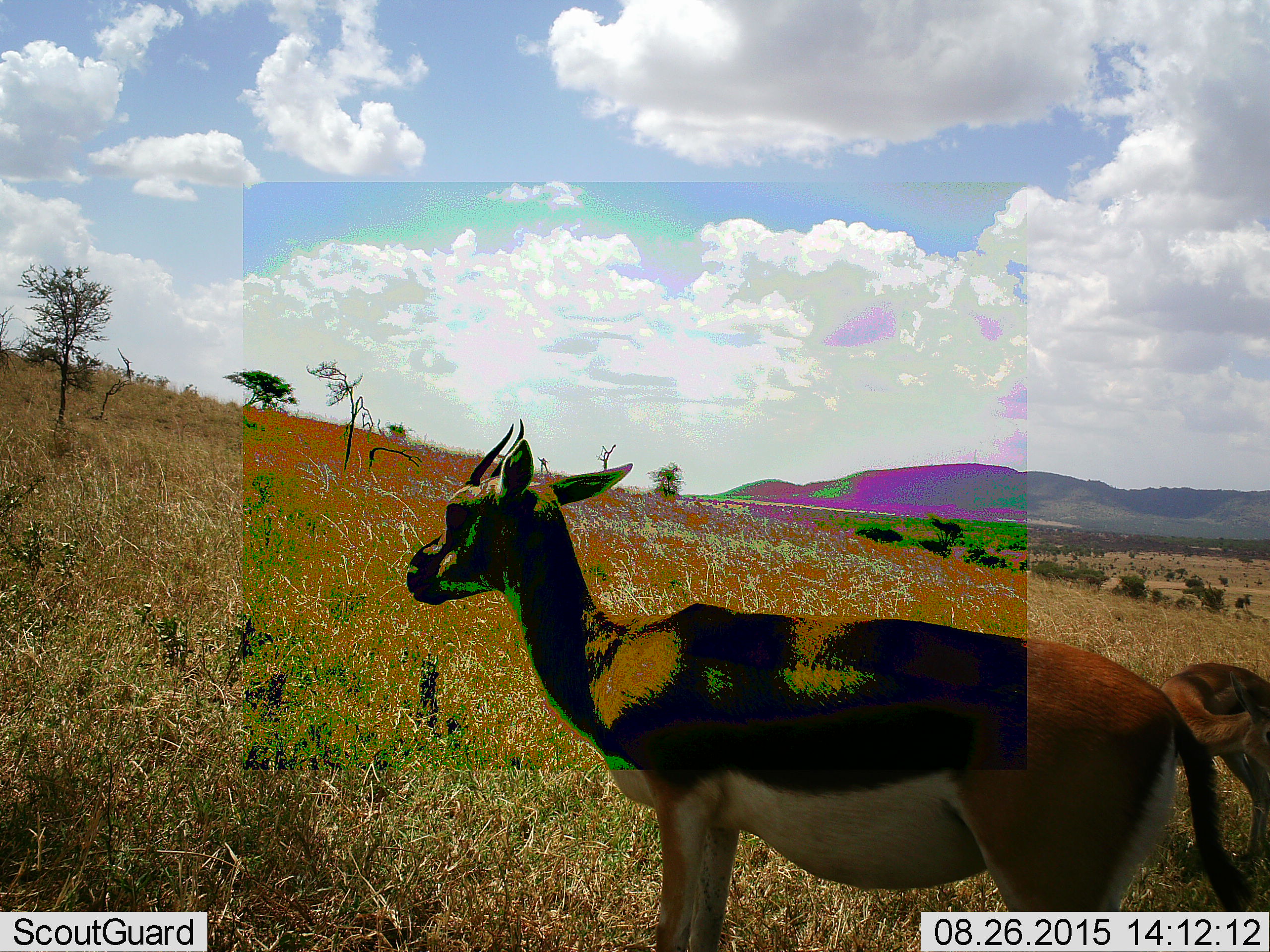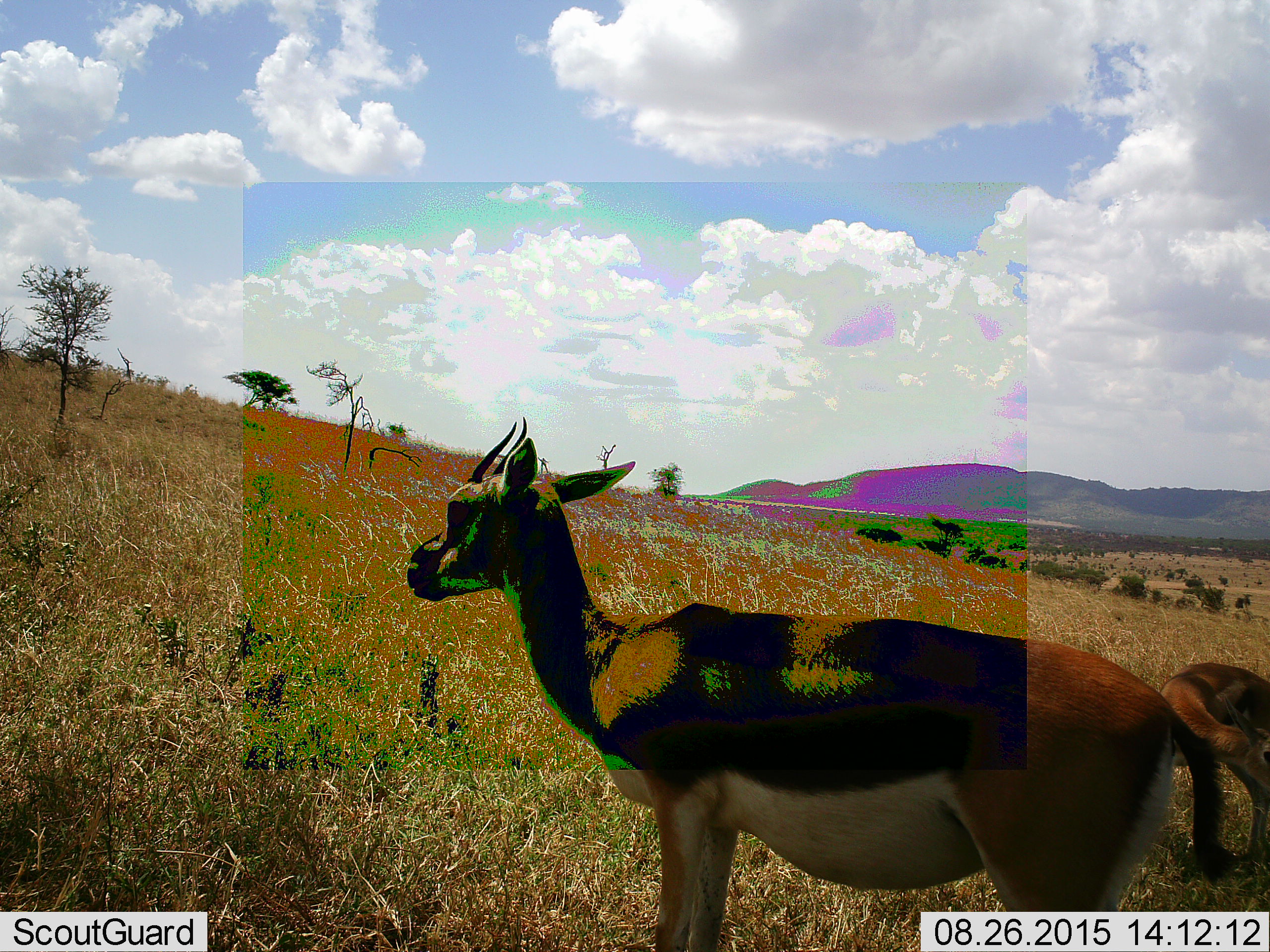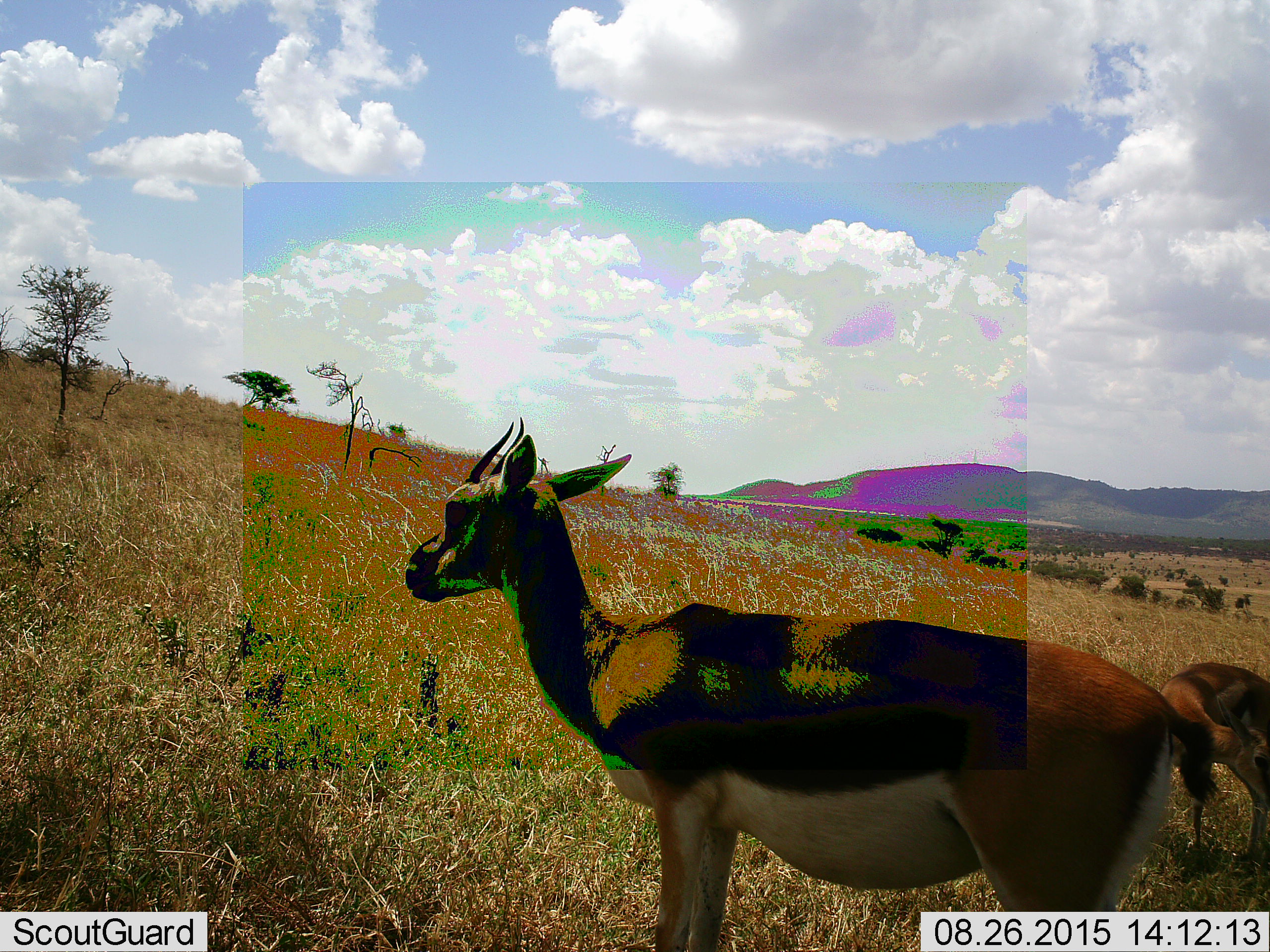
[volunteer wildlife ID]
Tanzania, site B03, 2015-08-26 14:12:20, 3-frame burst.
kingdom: Animalia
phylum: Chordata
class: Mammalia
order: Artiodactyla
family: Bovidae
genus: Eudorcas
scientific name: Eudorcas thomsonii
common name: thomson's gazelle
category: gazellethomsons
Gazellethomsons (thomson's gazelle) (Eudorcas thomsonii), count 2. Behavior (volunteer vote fractions): standing 94%, resting 6%, moving 0%, interacting 0%. Young present (vote fraction): 47%. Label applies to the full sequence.